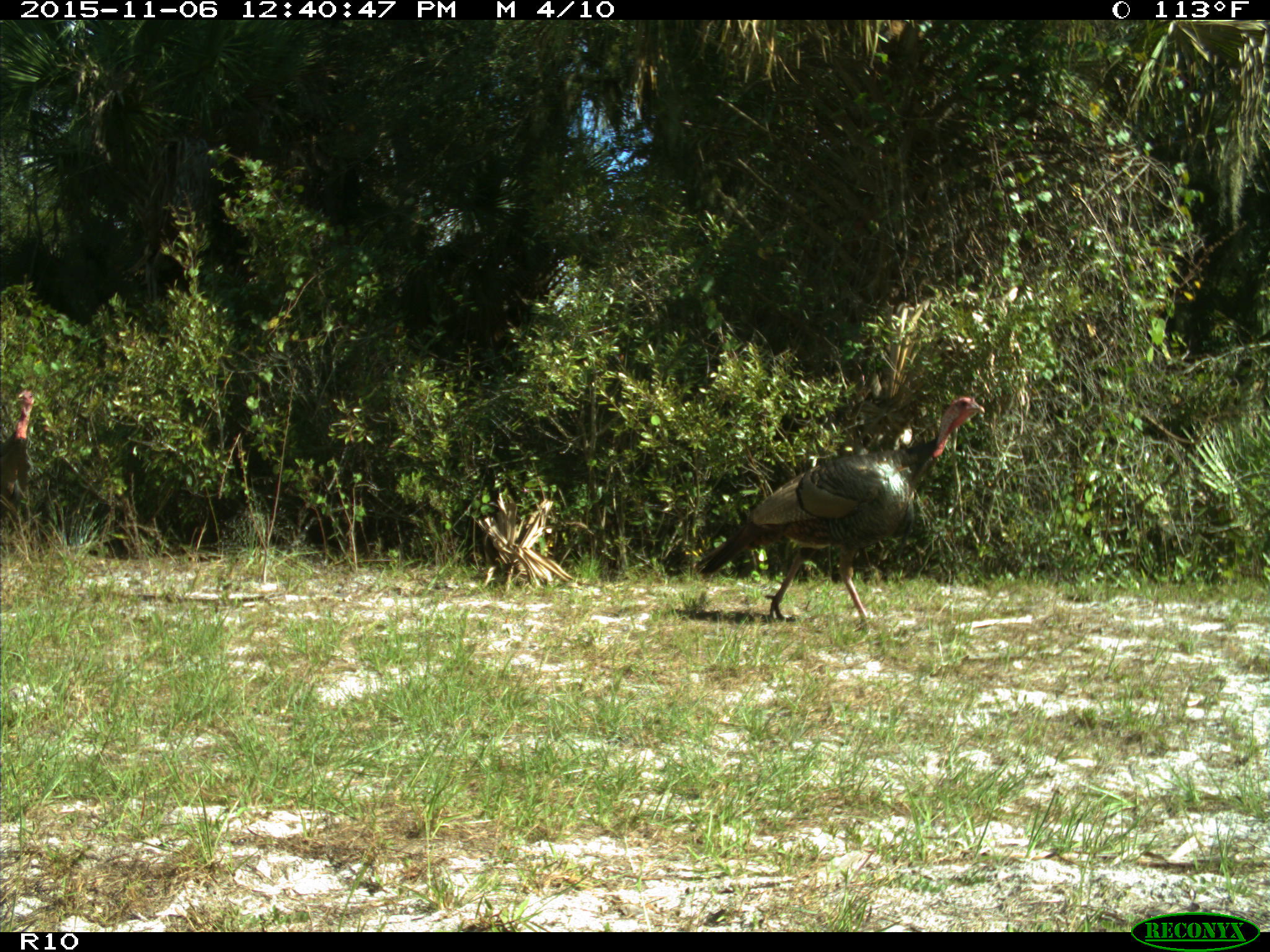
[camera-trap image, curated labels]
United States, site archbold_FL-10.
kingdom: Animalia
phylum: Chordata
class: Aves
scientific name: Aves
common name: birds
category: unidentified bird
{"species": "unidentified bird (birds) (Aves)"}